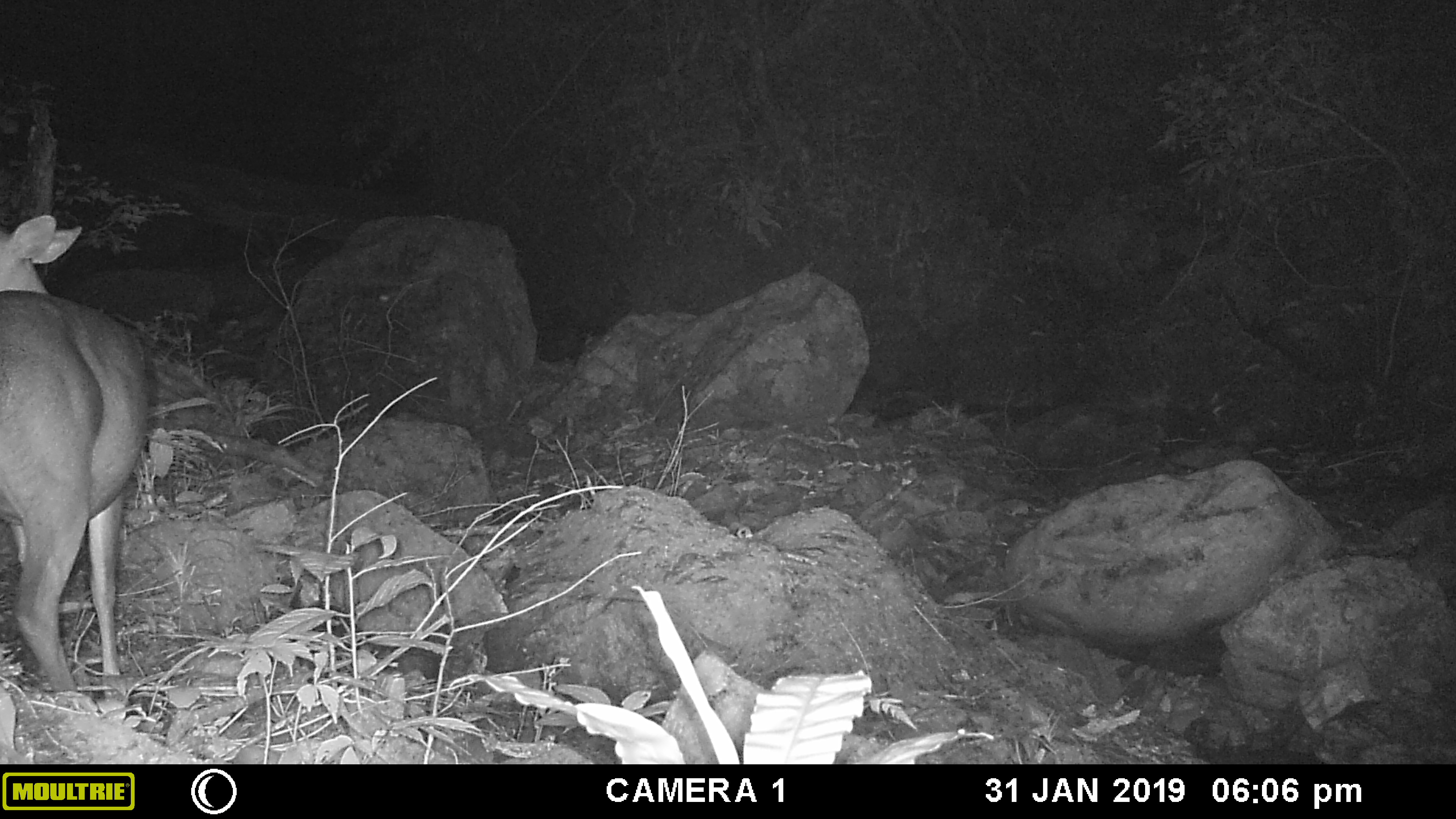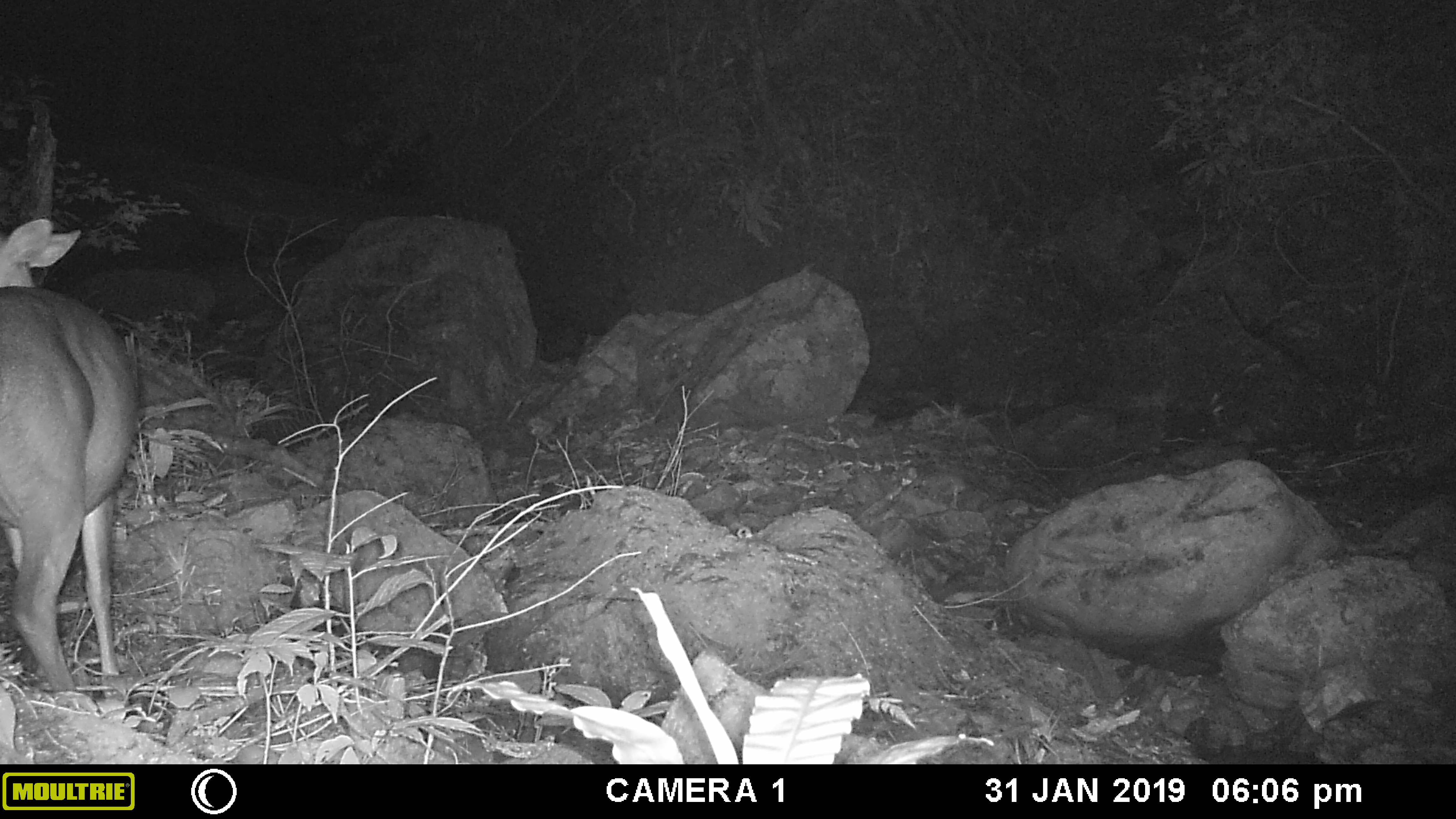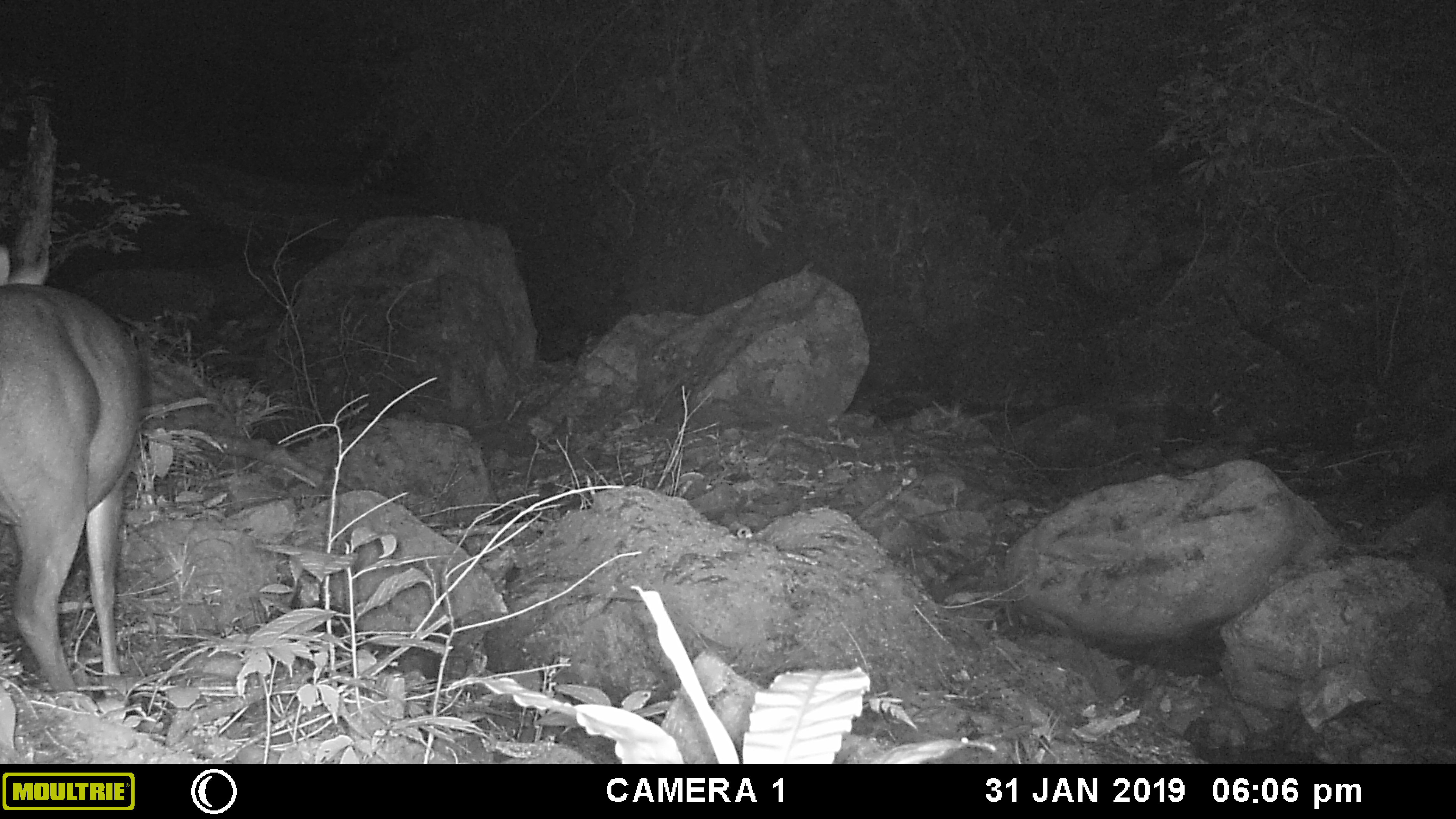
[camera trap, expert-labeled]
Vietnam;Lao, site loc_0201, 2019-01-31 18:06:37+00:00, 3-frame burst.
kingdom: Animalia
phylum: Chordata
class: Mammalia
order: Artiodactyla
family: Cervidae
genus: Muntiacus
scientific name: Muntiacus vuquangensis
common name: large-antlered muntjac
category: large antlered muntjac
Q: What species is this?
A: Large antlered muntjac (large-antlered muntjac) (Muntiacus vuquangensis).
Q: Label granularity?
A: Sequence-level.